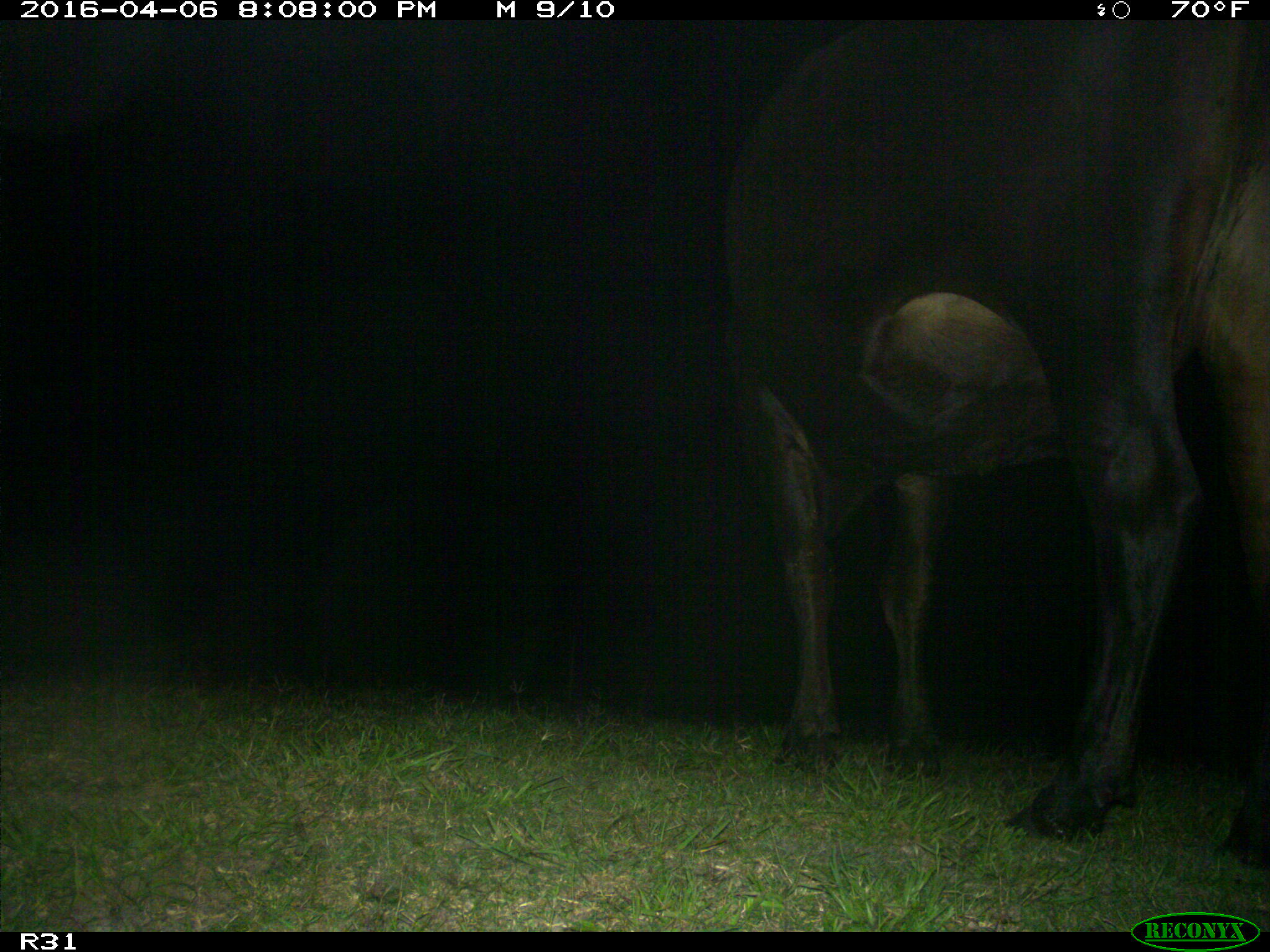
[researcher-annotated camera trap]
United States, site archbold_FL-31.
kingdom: Animalia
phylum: Chordata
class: Mammalia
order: Artiodactyla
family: Bovidae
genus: Bos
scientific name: Bos taurus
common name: domestic cow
Bos taurus (domestic cow).